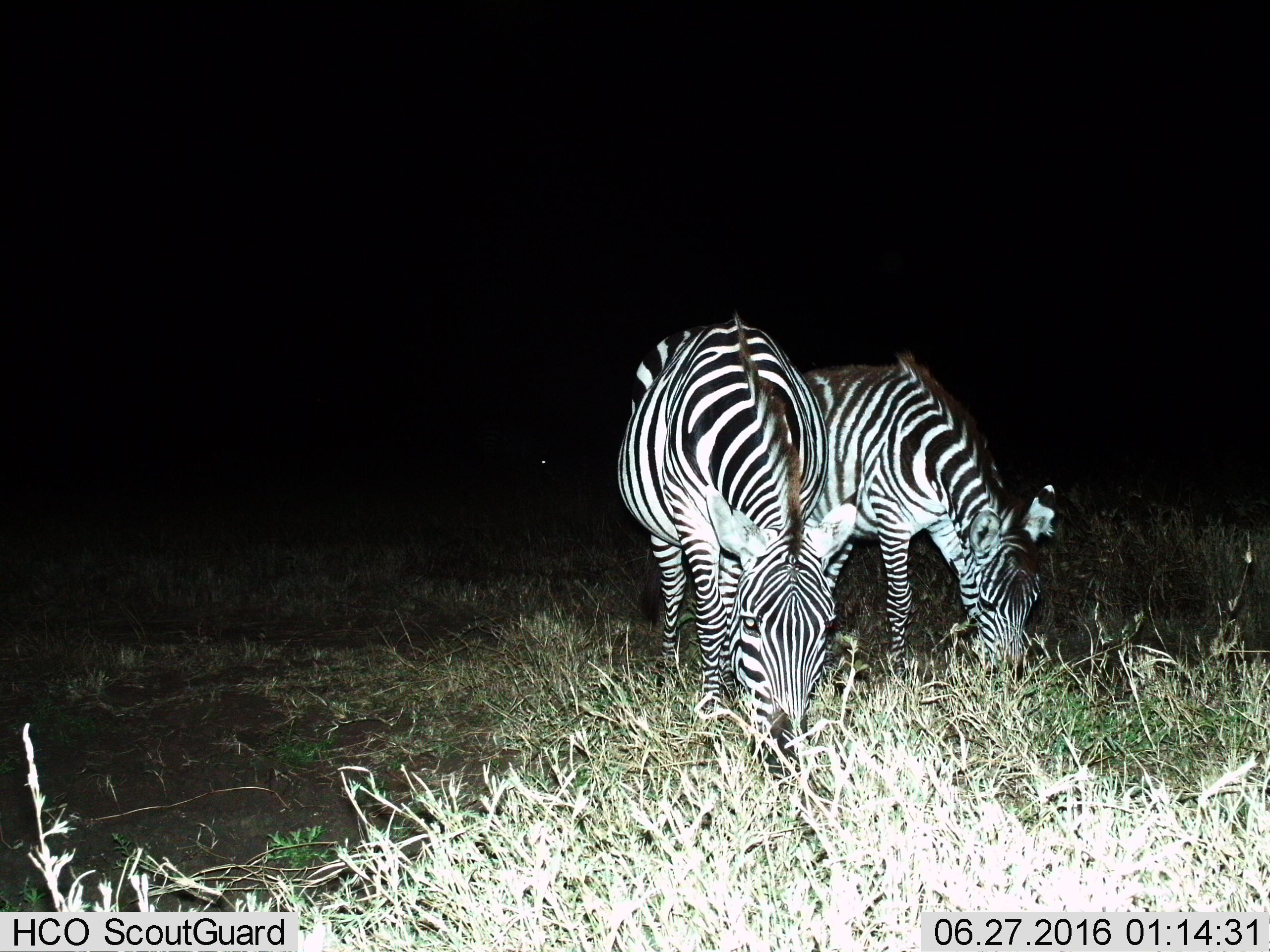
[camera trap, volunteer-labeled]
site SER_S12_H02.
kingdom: Animalia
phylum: Chordata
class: Mammalia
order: Perissodactyla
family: Equidae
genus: Equus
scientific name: Equus quagga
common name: plains zebra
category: zebraplains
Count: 2.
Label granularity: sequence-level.